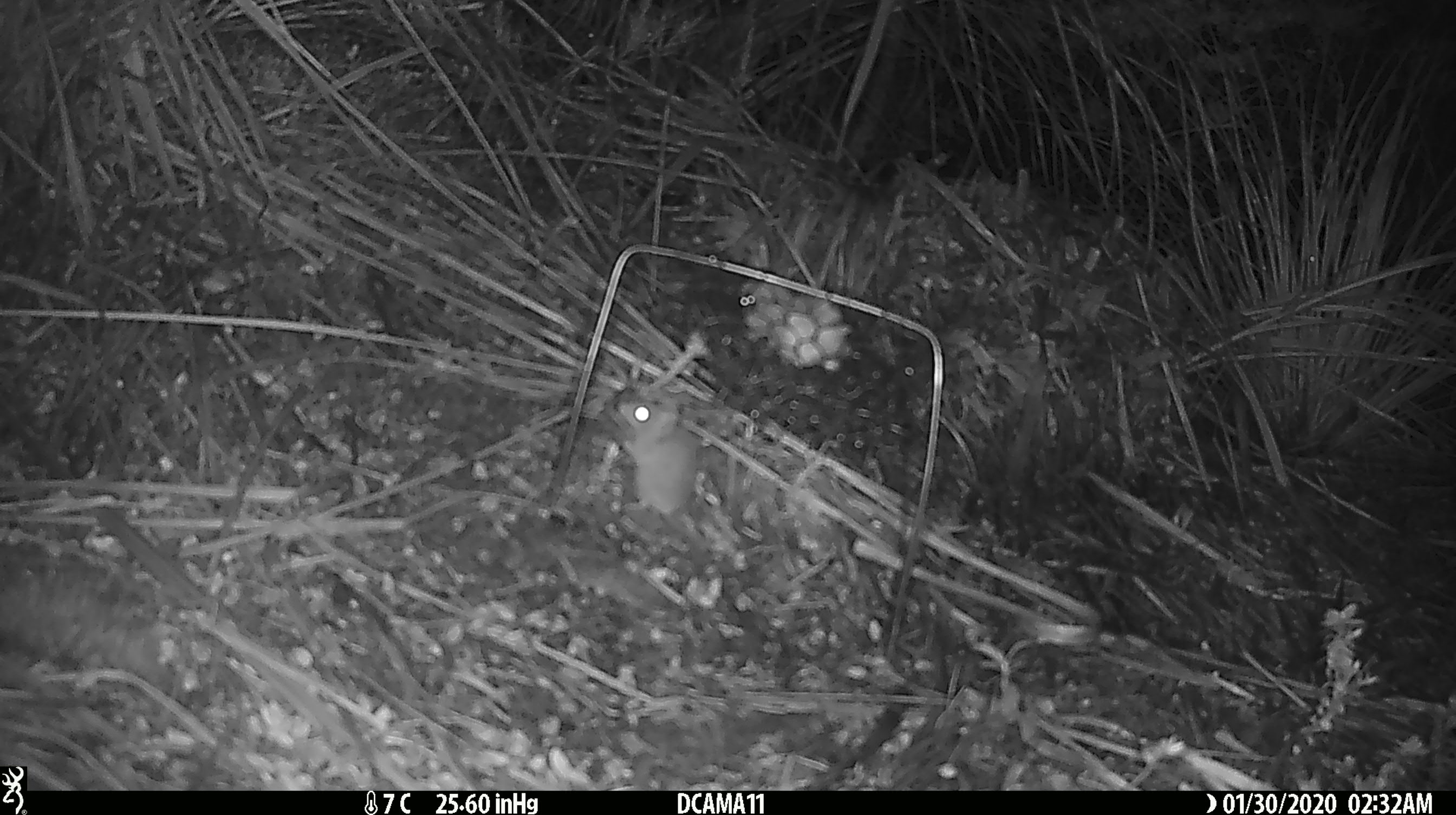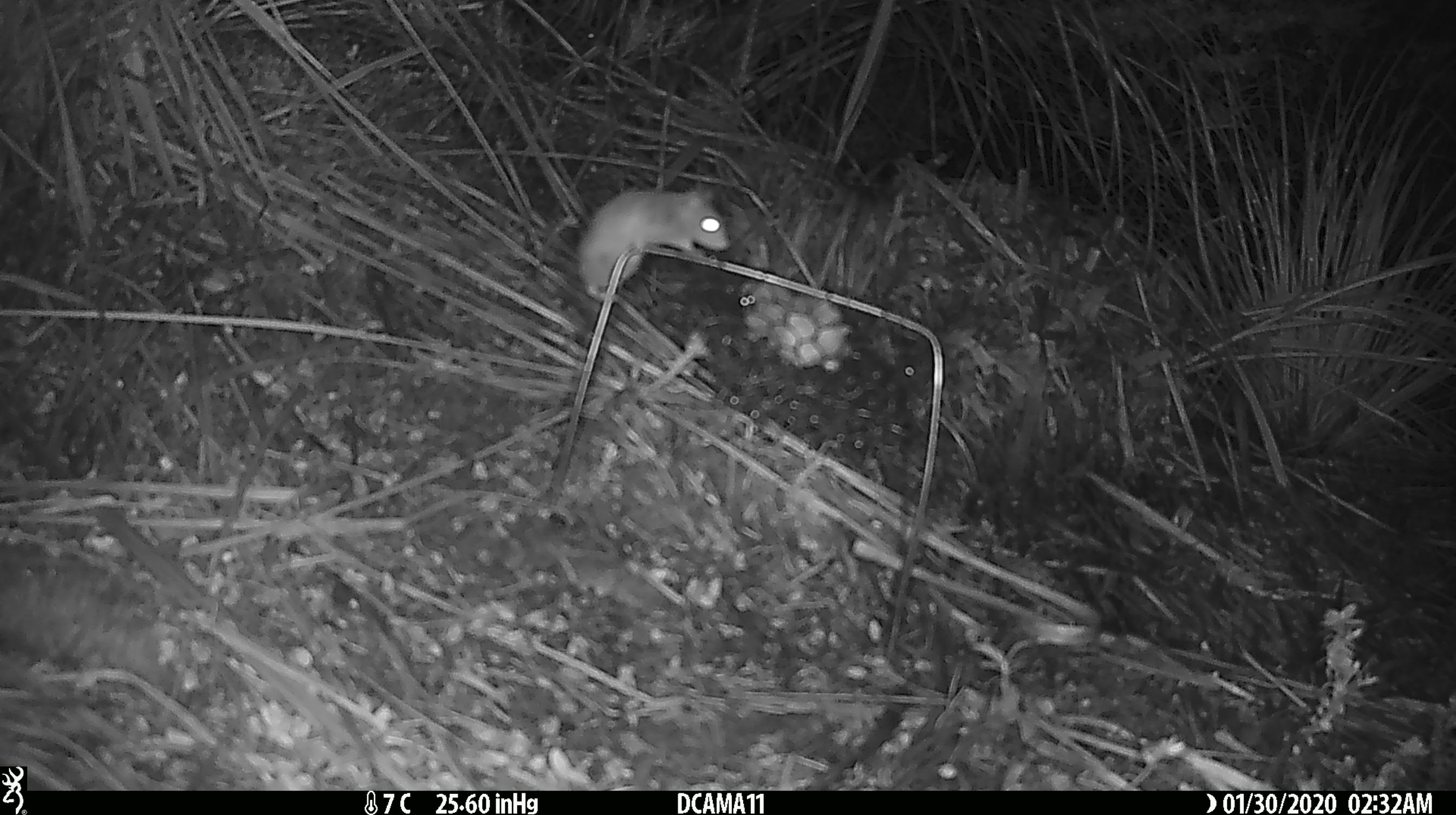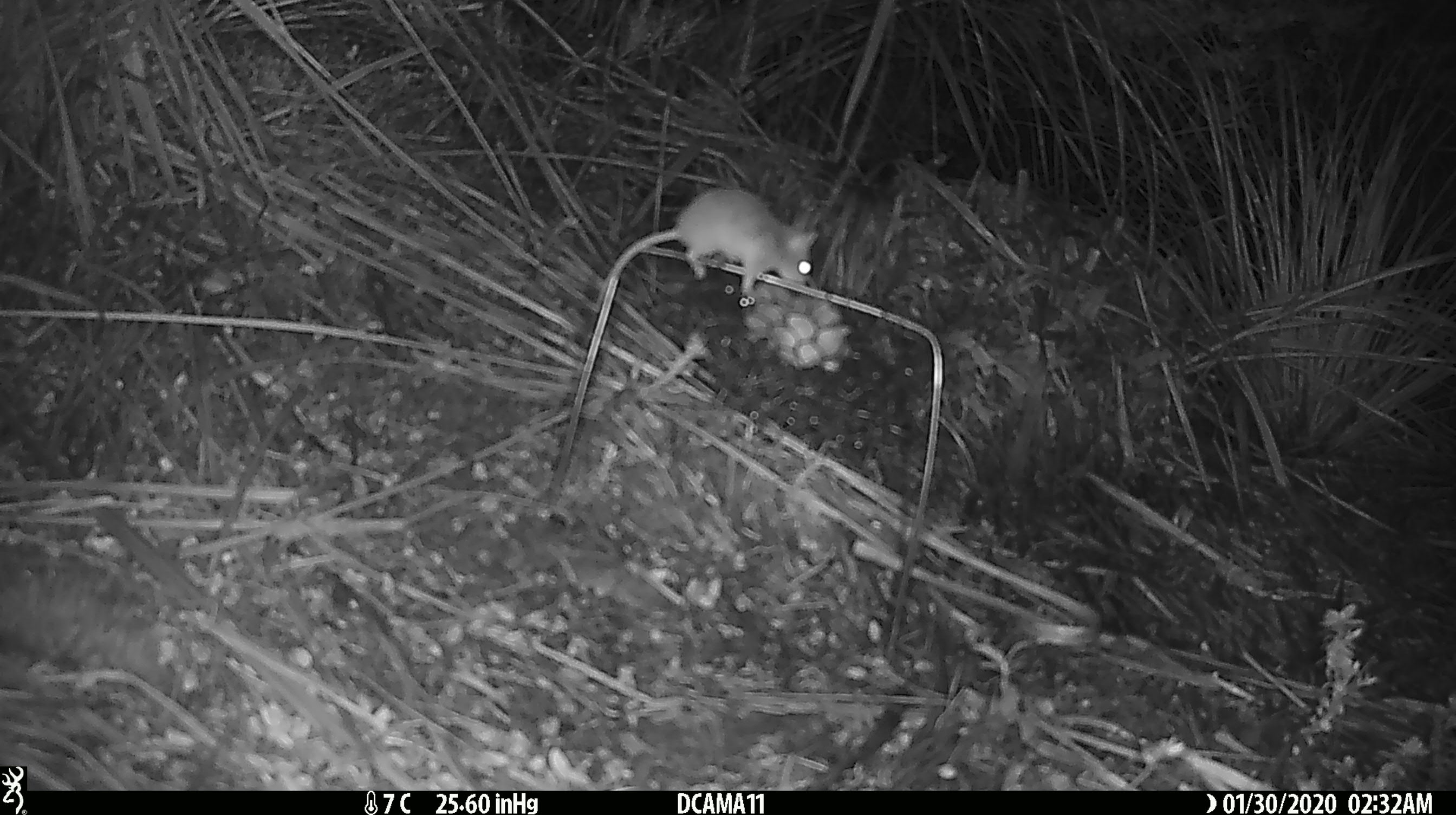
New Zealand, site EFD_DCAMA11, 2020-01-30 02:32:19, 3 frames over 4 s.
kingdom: Animalia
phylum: Chordata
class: Mammalia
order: Rodentia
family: Muridae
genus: Mus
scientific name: Mus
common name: mouse